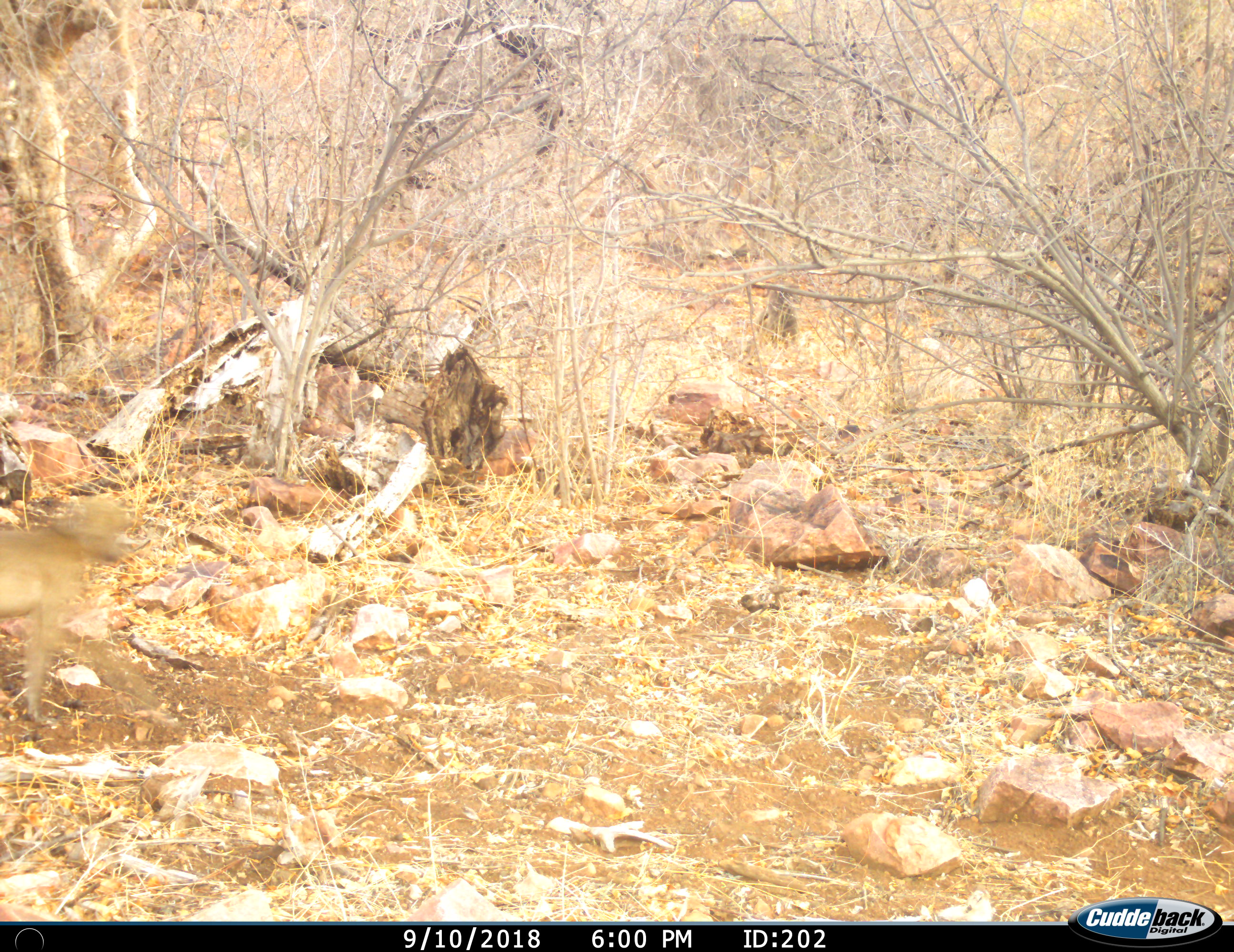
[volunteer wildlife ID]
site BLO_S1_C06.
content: unidentified animal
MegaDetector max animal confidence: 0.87